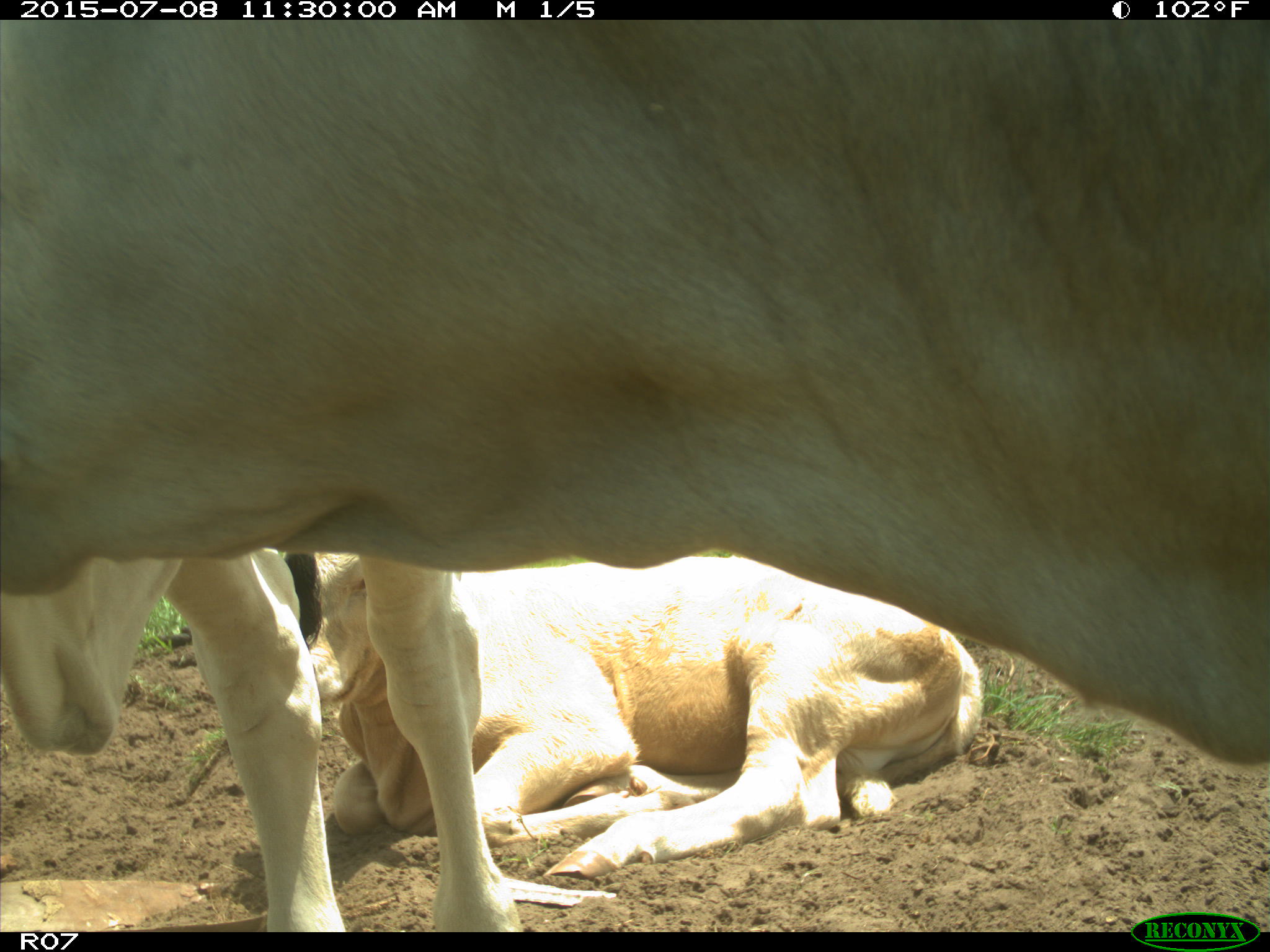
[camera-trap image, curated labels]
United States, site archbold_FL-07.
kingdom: Animalia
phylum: Chordata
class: Mammalia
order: Artiodactyla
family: Bovidae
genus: Bos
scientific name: Bos taurus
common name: domestic cow